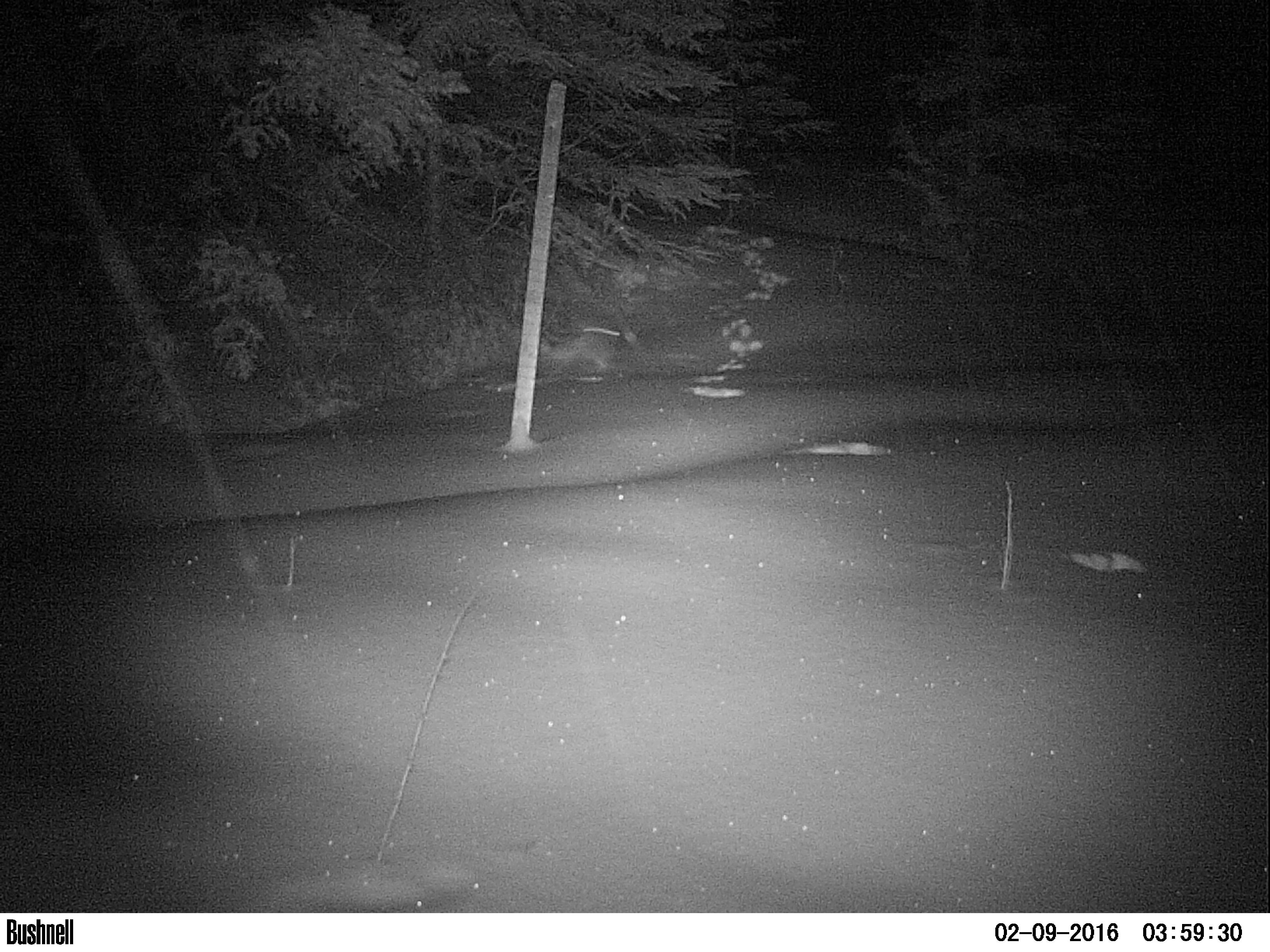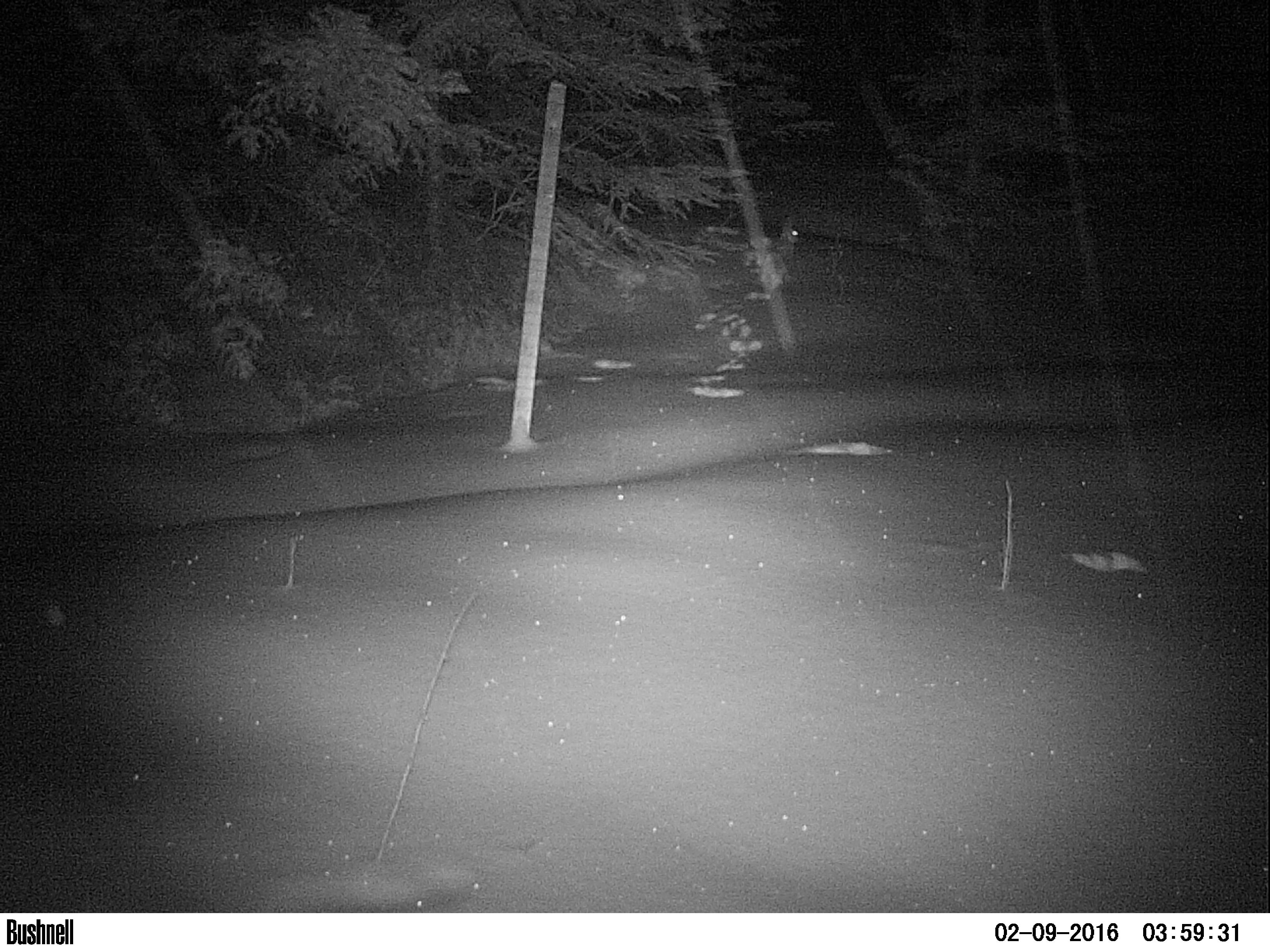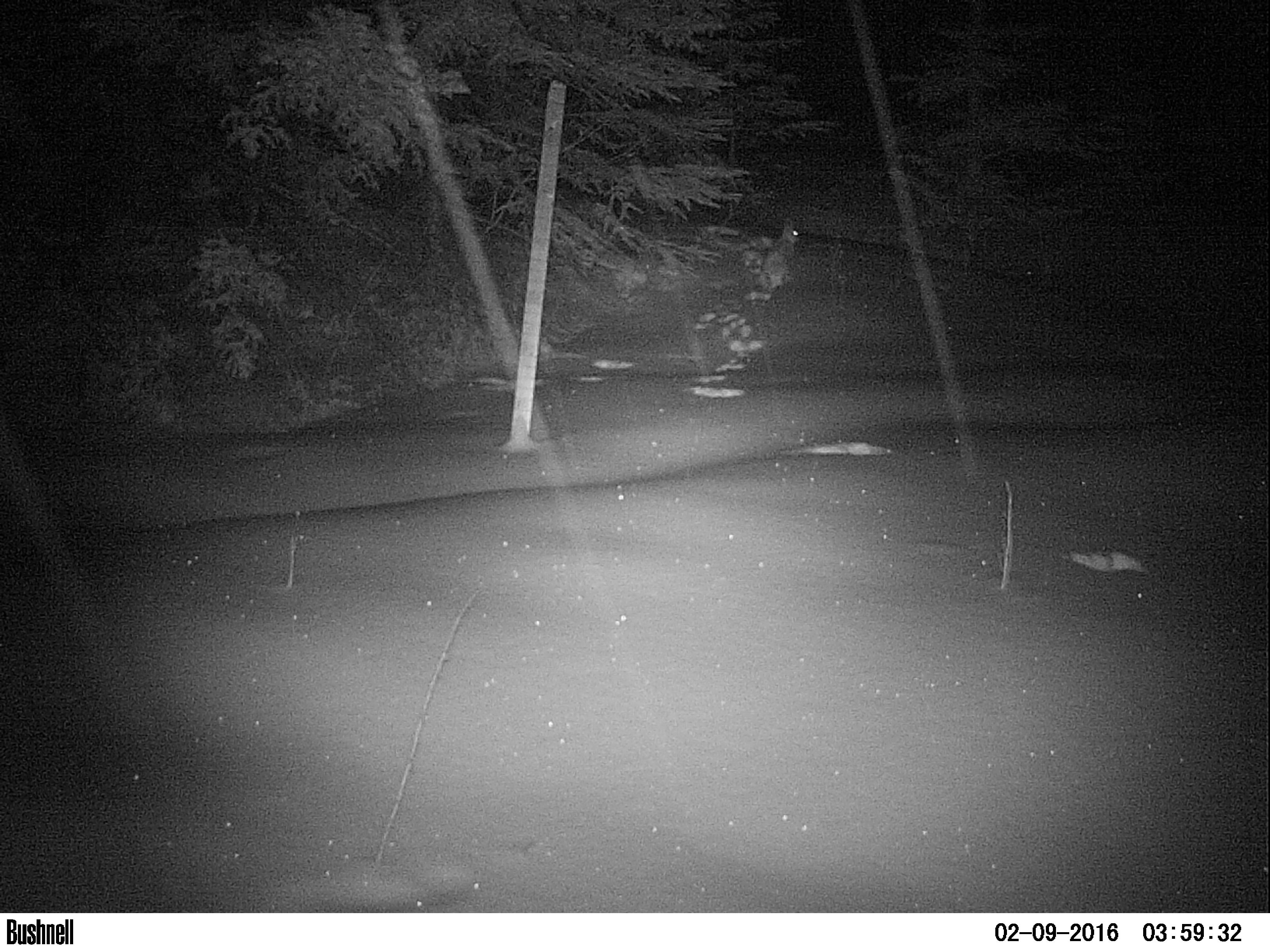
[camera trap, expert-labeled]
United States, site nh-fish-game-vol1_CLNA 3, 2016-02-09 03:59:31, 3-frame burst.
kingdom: Animalia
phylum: Chordata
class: Mammalia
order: Lagomorpha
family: Leporidae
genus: Lepus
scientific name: Lepus americanus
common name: snowshoe hare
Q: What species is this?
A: Snowshoe hare (Lepus americanus).